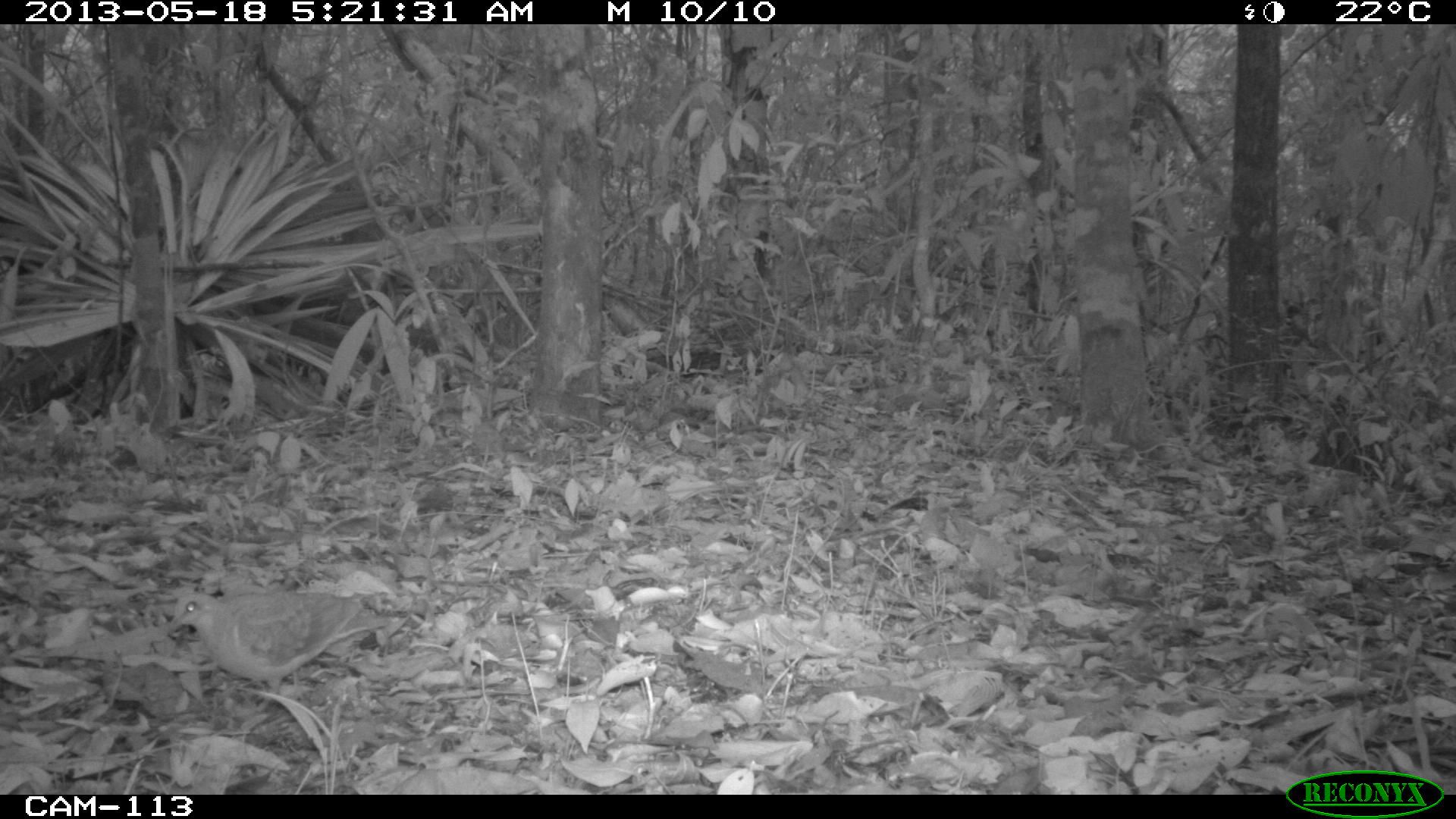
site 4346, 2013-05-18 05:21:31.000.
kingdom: Animalia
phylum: Chordata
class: Aves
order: Columbiformes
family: Columbidae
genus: Geotrygon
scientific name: Geotrygon montana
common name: ruddy quail-dove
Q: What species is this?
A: Geotrygon montana (ruddy quail-dove).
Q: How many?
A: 1.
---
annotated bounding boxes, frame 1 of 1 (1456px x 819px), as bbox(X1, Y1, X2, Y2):
geotrygon montana: bbox(153, 584, 393, 714)